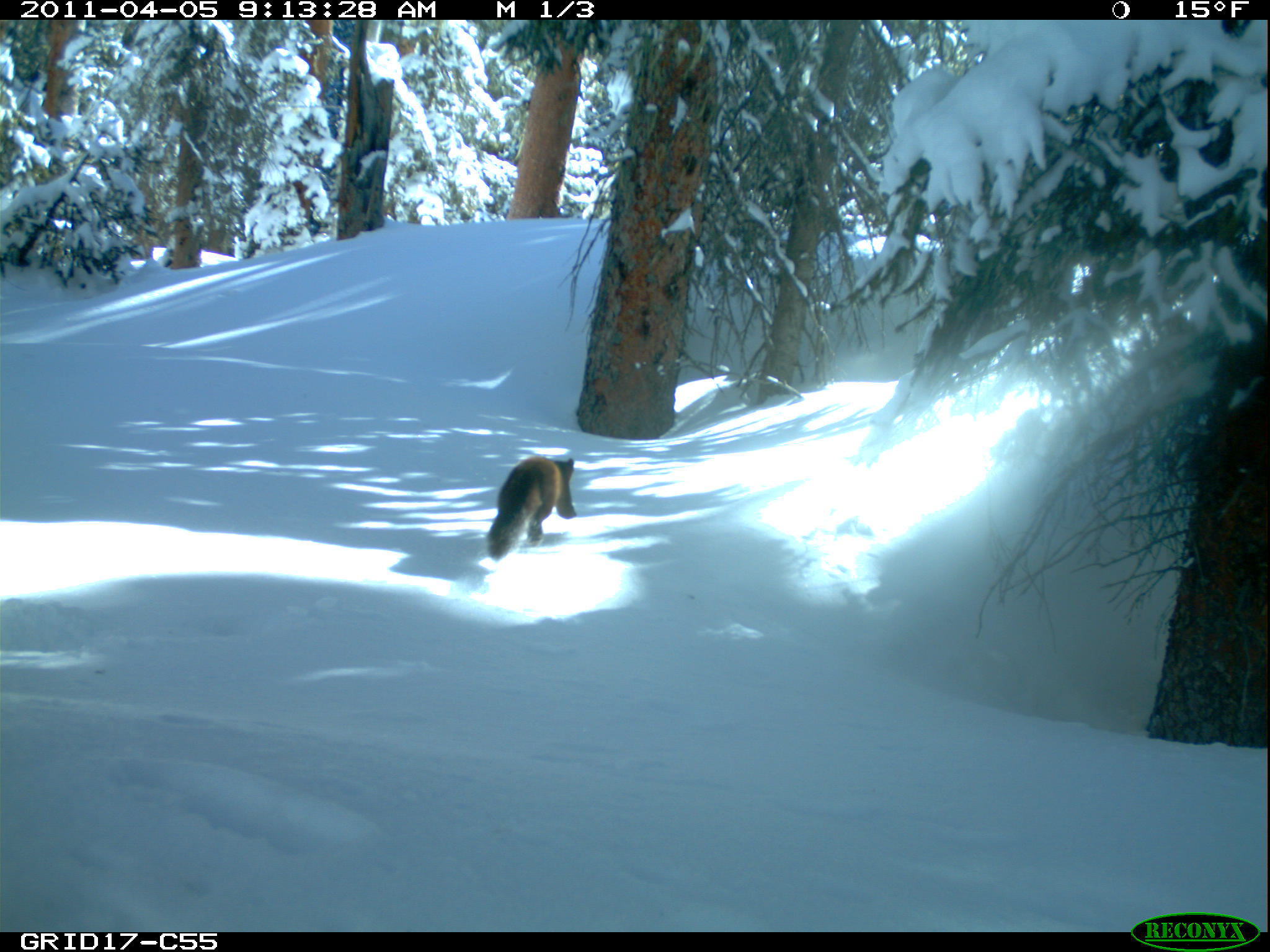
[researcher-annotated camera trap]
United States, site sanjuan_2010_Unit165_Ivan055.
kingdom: Animalia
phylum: Chordata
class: Mammalia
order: Carnivora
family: Mustelidae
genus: Martes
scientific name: Martes americana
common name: american marten